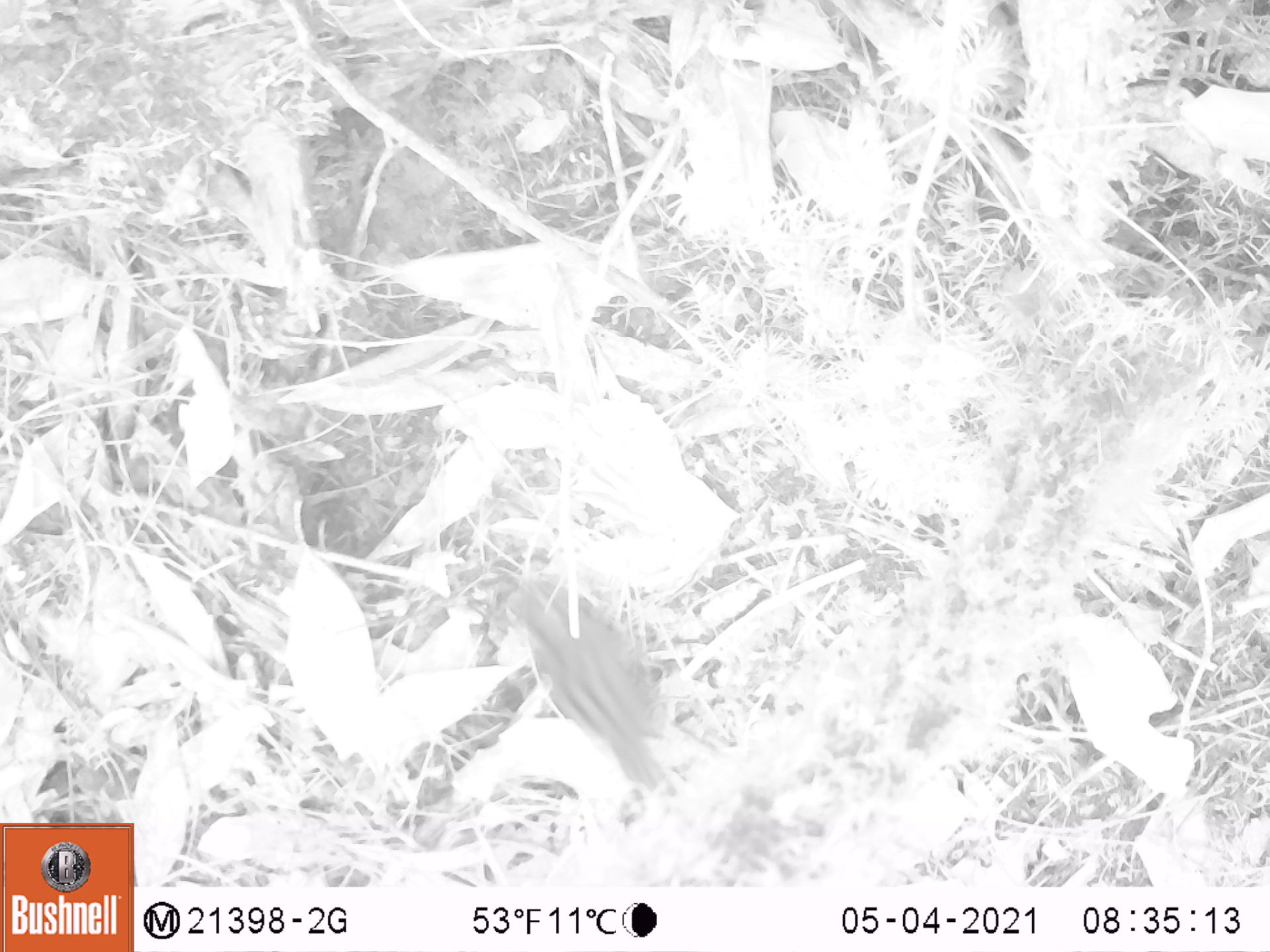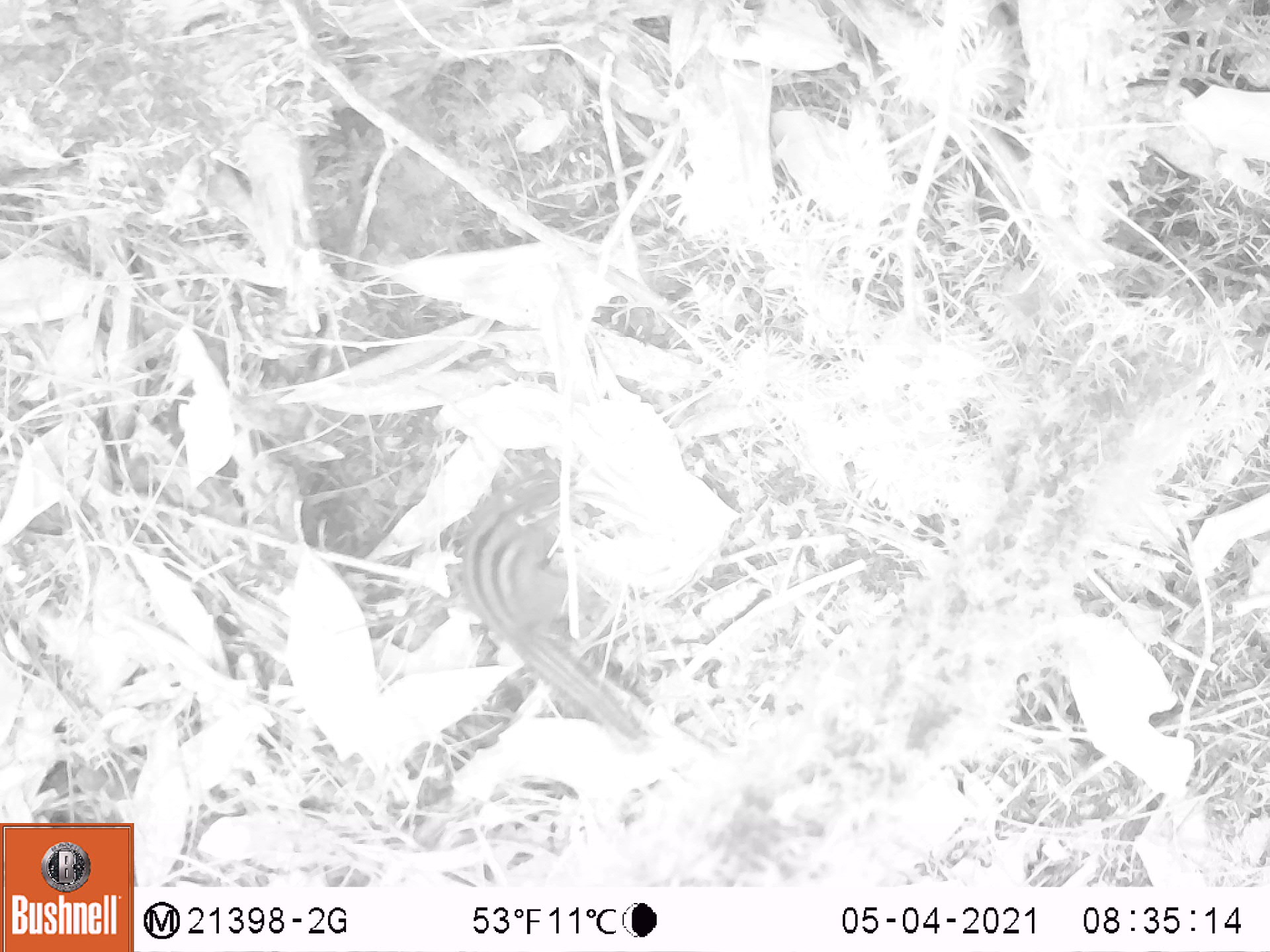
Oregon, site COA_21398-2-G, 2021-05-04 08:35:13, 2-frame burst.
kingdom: Animalia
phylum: Chordata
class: Mammalia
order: Rodentia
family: Sciuridae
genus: Neotamias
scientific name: Neotamias townsendii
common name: townsend's chipmunk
Townsend's chipmunk (Neotamias townsendii).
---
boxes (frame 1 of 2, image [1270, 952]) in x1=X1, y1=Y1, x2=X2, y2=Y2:
townsend's chipmunk: x1=514, y1=568, x2=683, y2=791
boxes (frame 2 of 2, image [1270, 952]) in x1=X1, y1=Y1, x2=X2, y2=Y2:
townsend's chipmunk: x1=464, y1=489, x2=647, y2=747